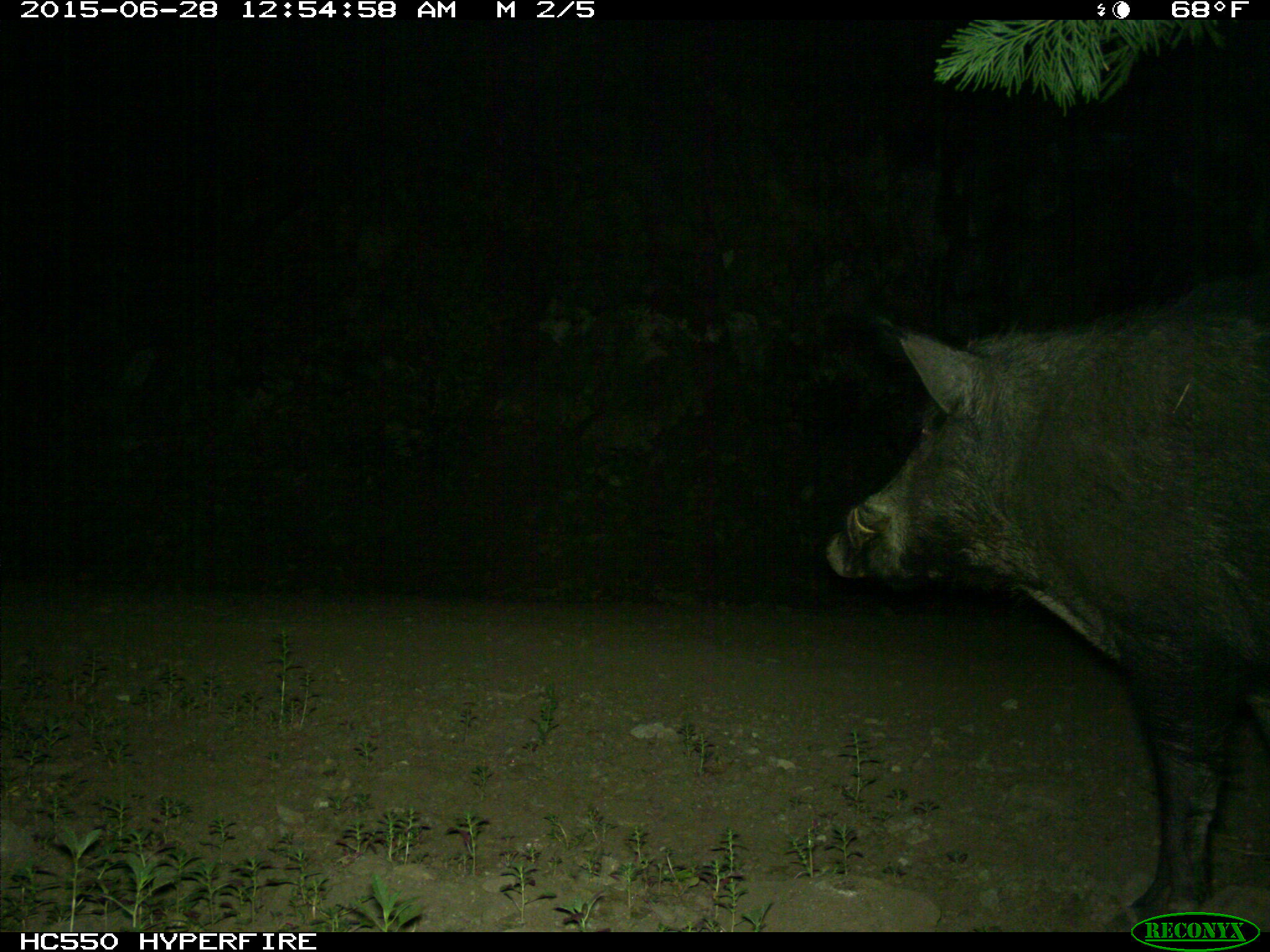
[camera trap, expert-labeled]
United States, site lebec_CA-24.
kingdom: Animalia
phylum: Chordata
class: Mammalia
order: Artiodactyla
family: Suidae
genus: Sus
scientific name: Sus scrofa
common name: wild boar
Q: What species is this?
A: Sus scrofa (wild boar).